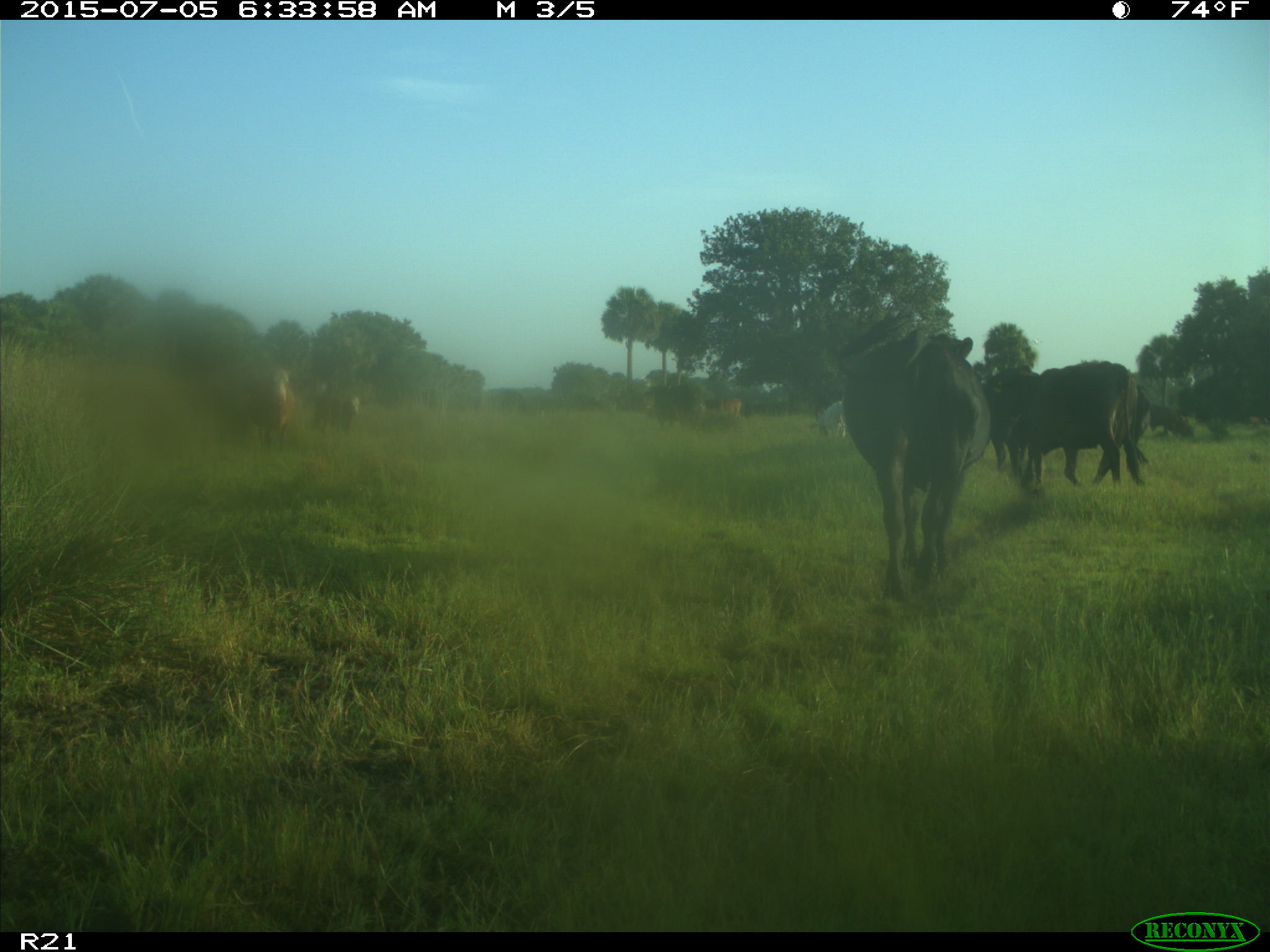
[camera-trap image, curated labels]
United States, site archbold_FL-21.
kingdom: Animalia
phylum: Chordata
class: Mammalia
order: Artiodactyla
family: Bovidae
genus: Bos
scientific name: Bos taurus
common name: domestic cow